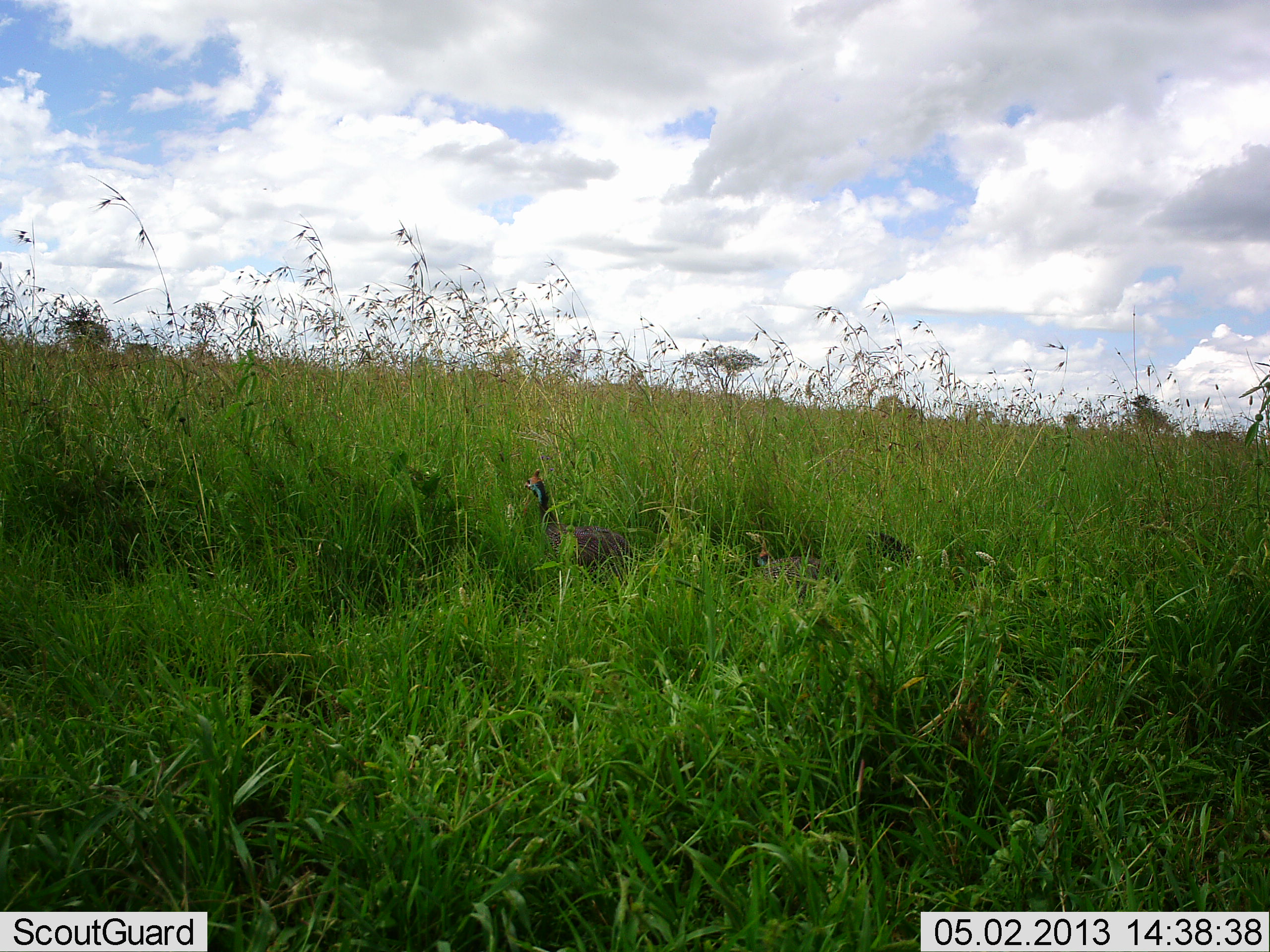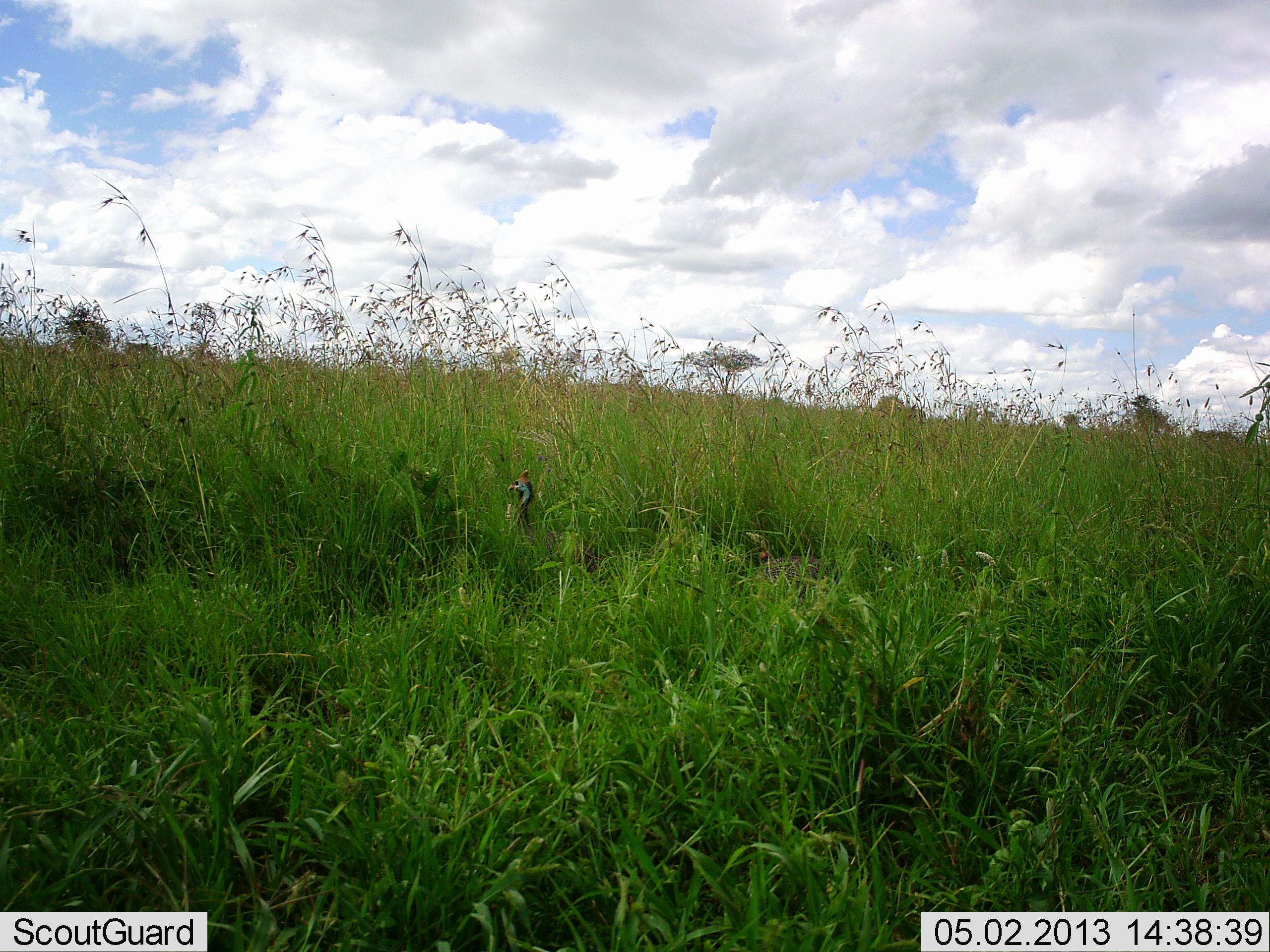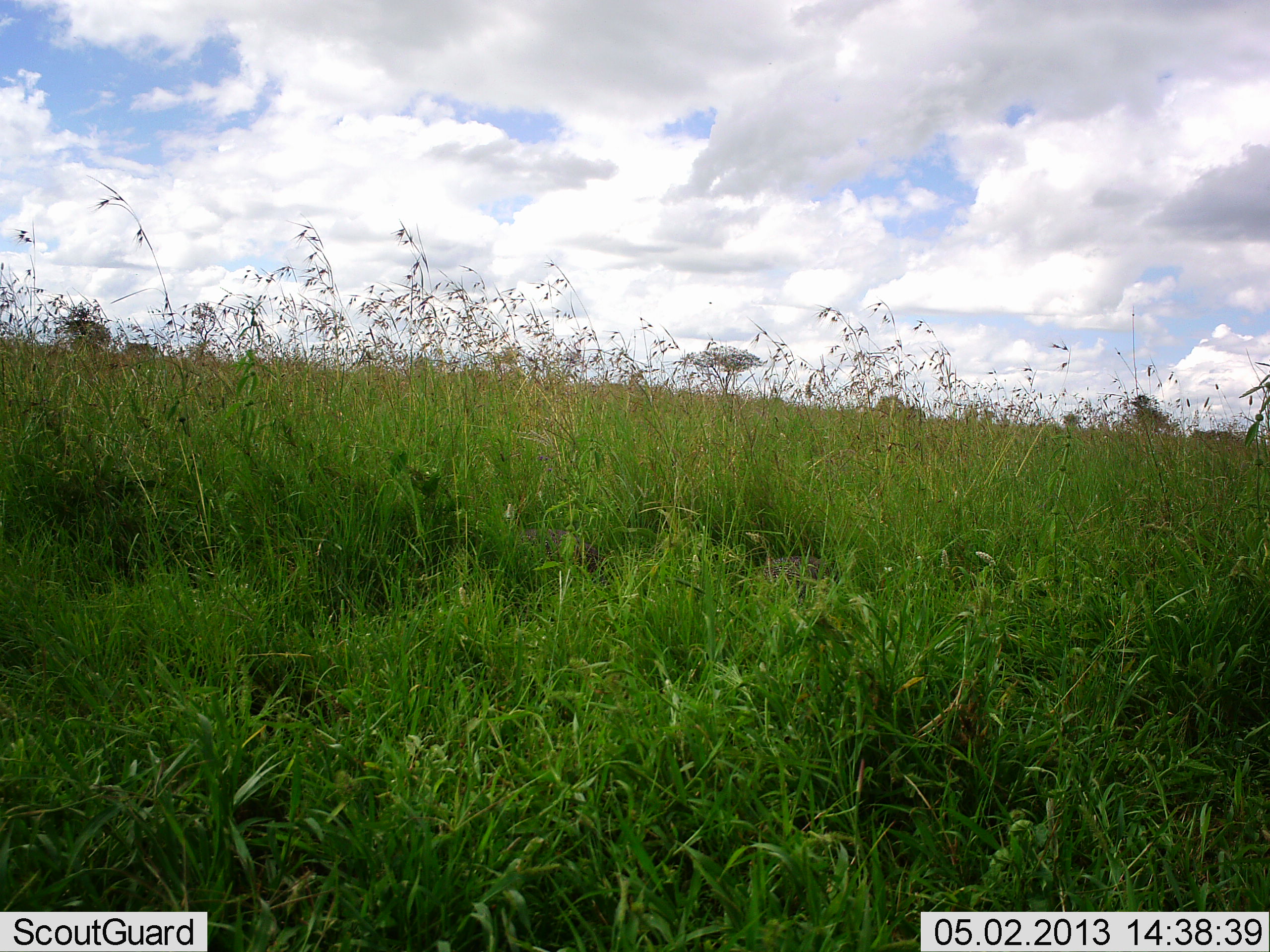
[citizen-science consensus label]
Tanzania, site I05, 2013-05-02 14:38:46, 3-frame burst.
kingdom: Animalia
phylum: Chordata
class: Aves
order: Galliformes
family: Numididae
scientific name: Numididae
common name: guinea fowl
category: guineafowl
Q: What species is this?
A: Guineafowl (guinea fowl) (Numididae).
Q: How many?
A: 3.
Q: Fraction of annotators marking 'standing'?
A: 41%.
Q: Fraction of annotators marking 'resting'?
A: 7%.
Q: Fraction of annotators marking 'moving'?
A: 62%.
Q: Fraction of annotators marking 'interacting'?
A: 0%.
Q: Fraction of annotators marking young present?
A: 7%.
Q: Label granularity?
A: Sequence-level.